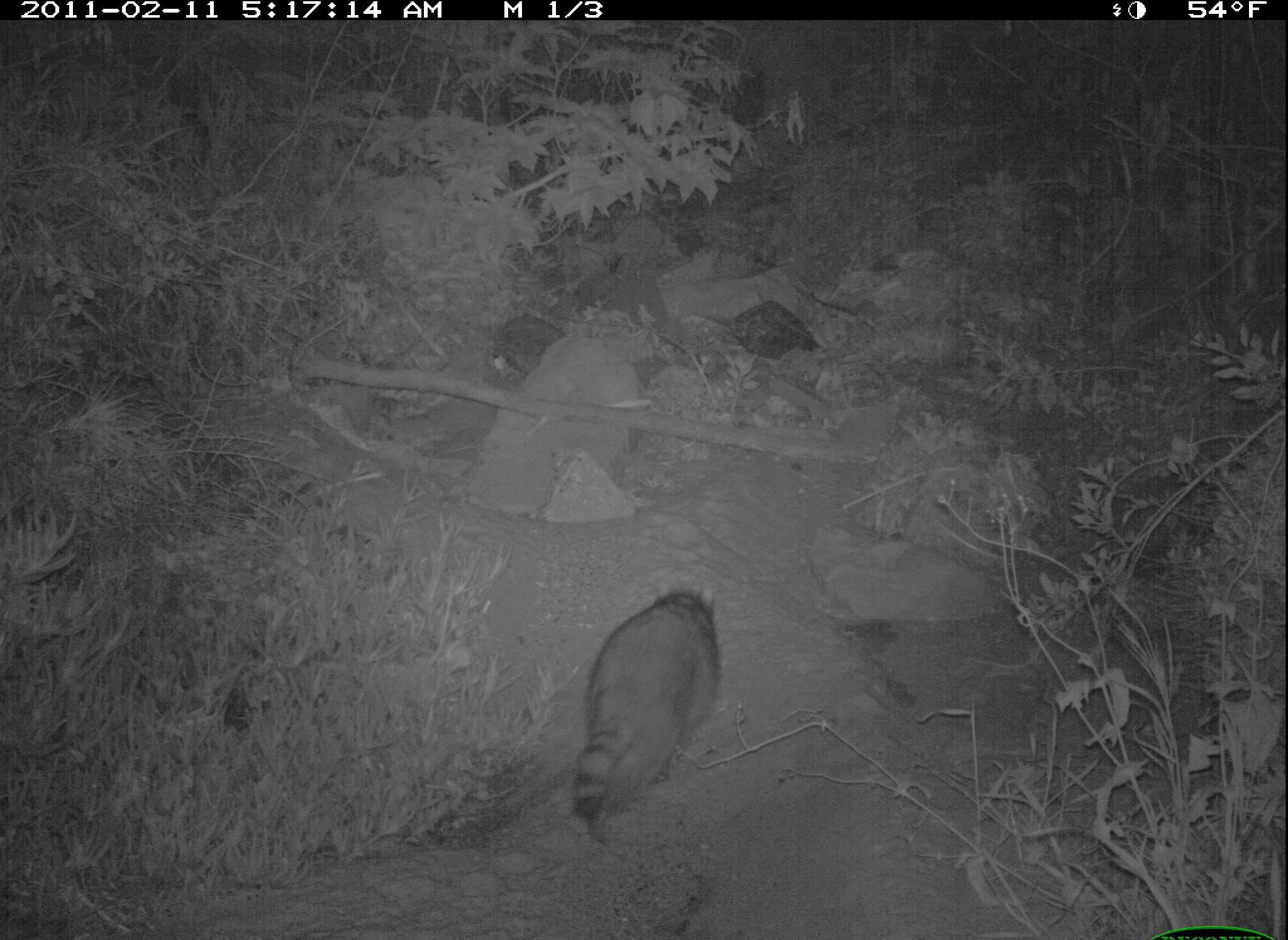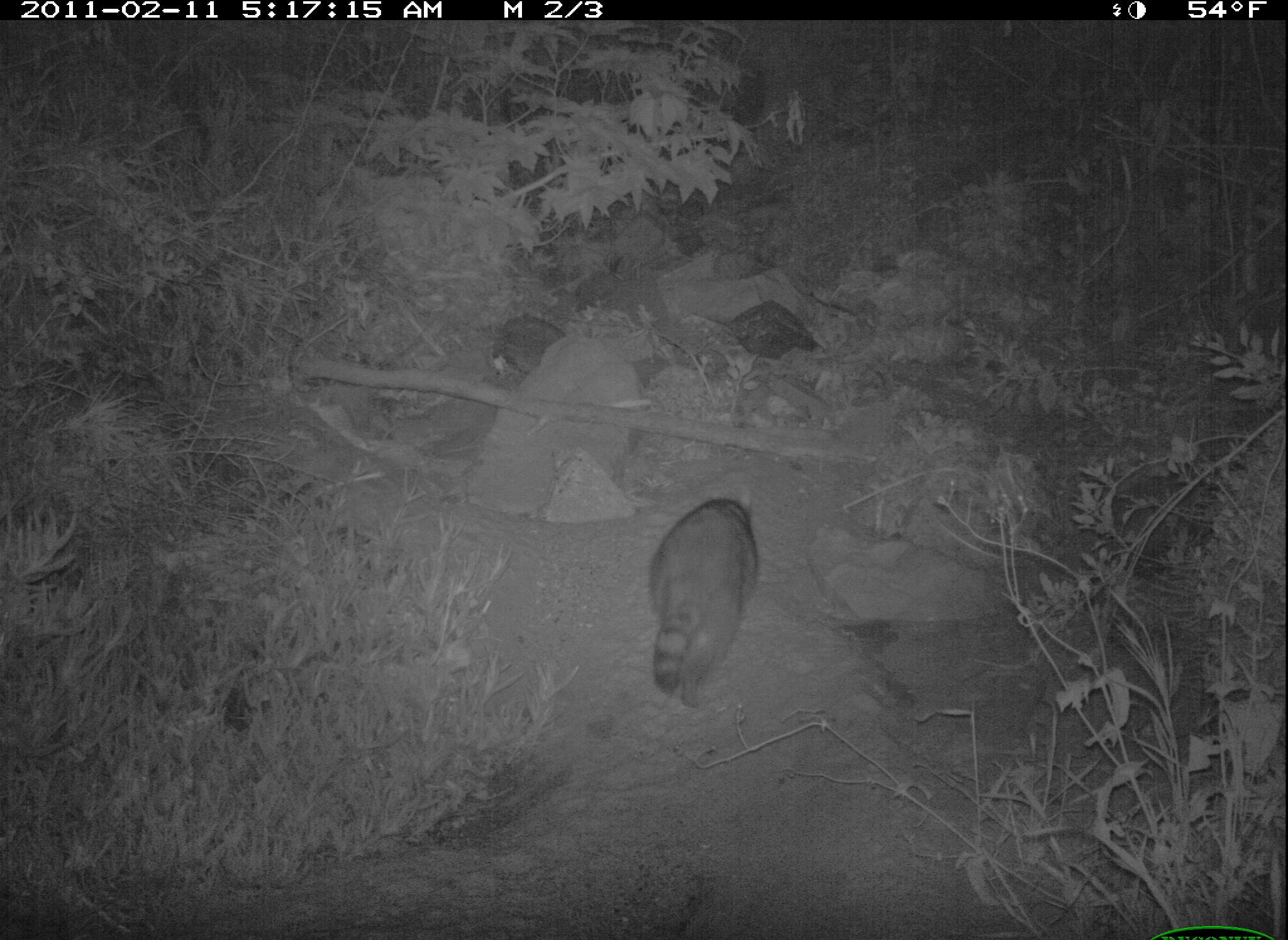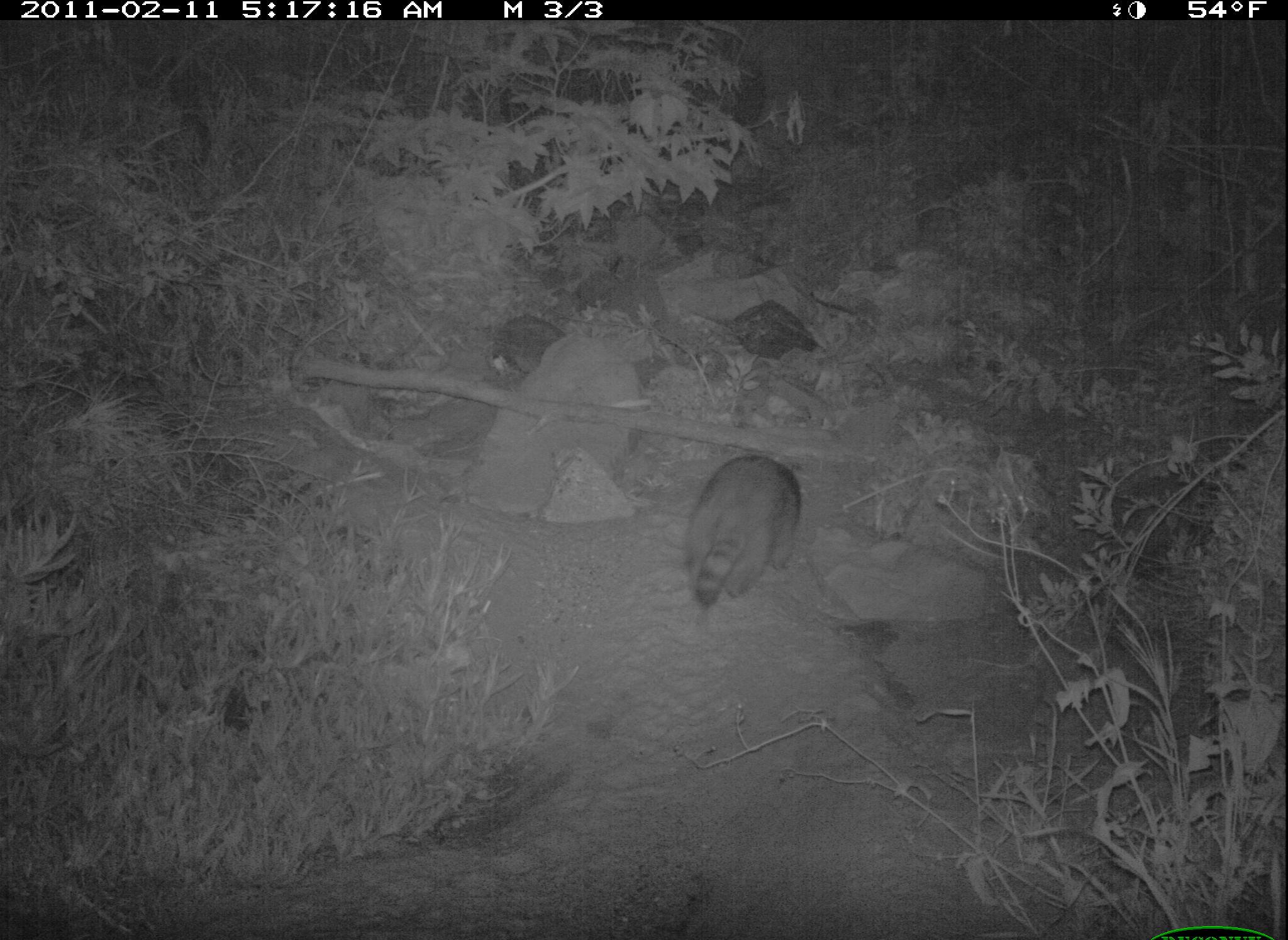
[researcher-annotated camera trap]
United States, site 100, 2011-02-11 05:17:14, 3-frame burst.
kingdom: Animalia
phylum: Chordata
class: Mammalia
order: Carnivora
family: Procyonidae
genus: Procyon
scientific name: Procyon lotor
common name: raccoon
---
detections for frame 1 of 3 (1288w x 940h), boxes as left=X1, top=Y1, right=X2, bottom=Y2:
raccoon: left=539, top=556, right=763, bottom=852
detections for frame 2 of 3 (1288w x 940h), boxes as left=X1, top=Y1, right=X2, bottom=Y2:
raccoon: left=626, top=467, right=778, bottom=726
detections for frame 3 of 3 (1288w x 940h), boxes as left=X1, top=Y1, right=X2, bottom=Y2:
raccoon: left=663, top=417, right=826, bottom=670